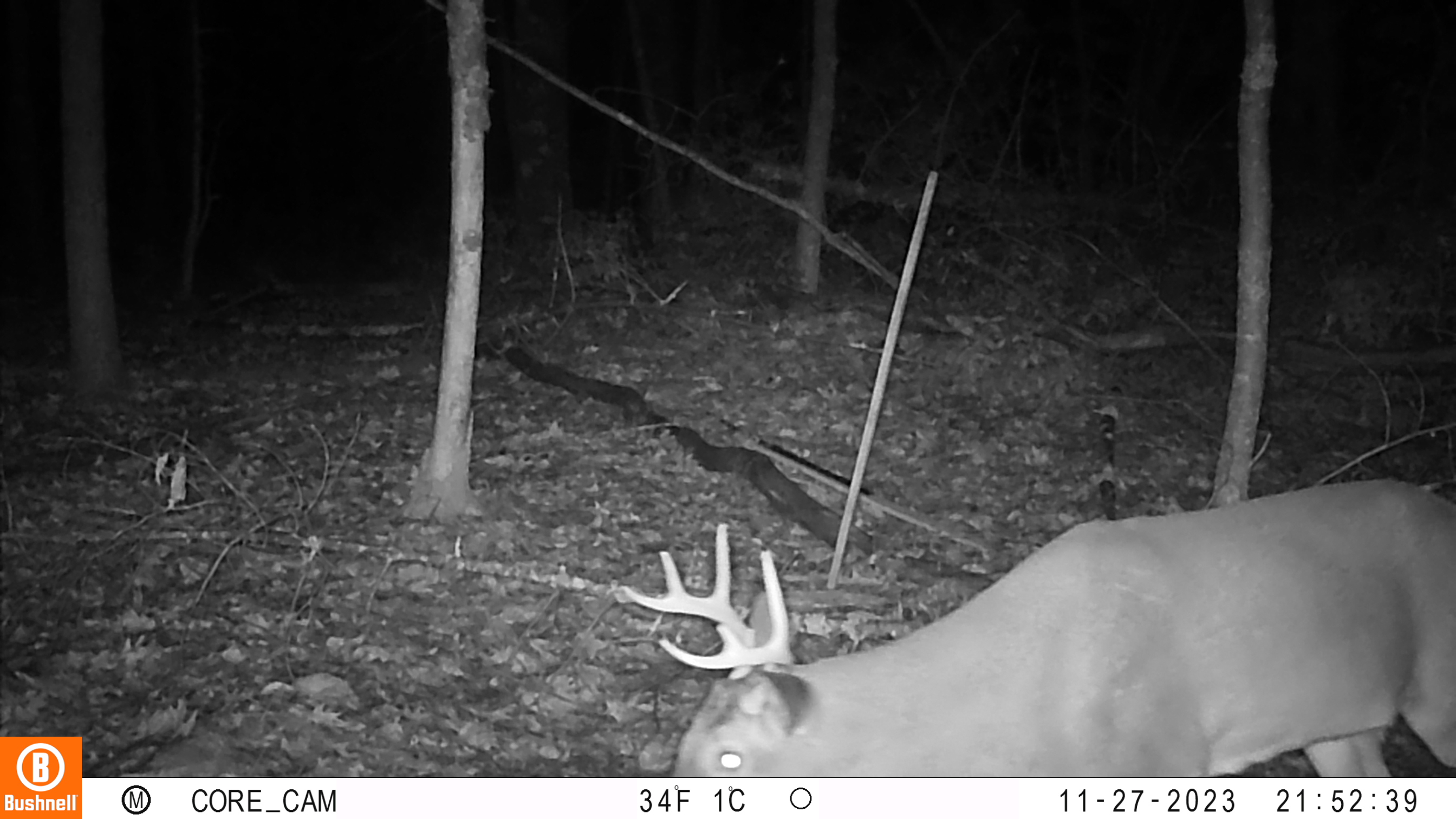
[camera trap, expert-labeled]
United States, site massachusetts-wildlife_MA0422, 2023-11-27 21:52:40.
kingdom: Animalia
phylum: Chordata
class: Mammalia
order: Artiodactyla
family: Cervidae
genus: Odocoileus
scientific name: Odocoileus virginianus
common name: white-tailed deer